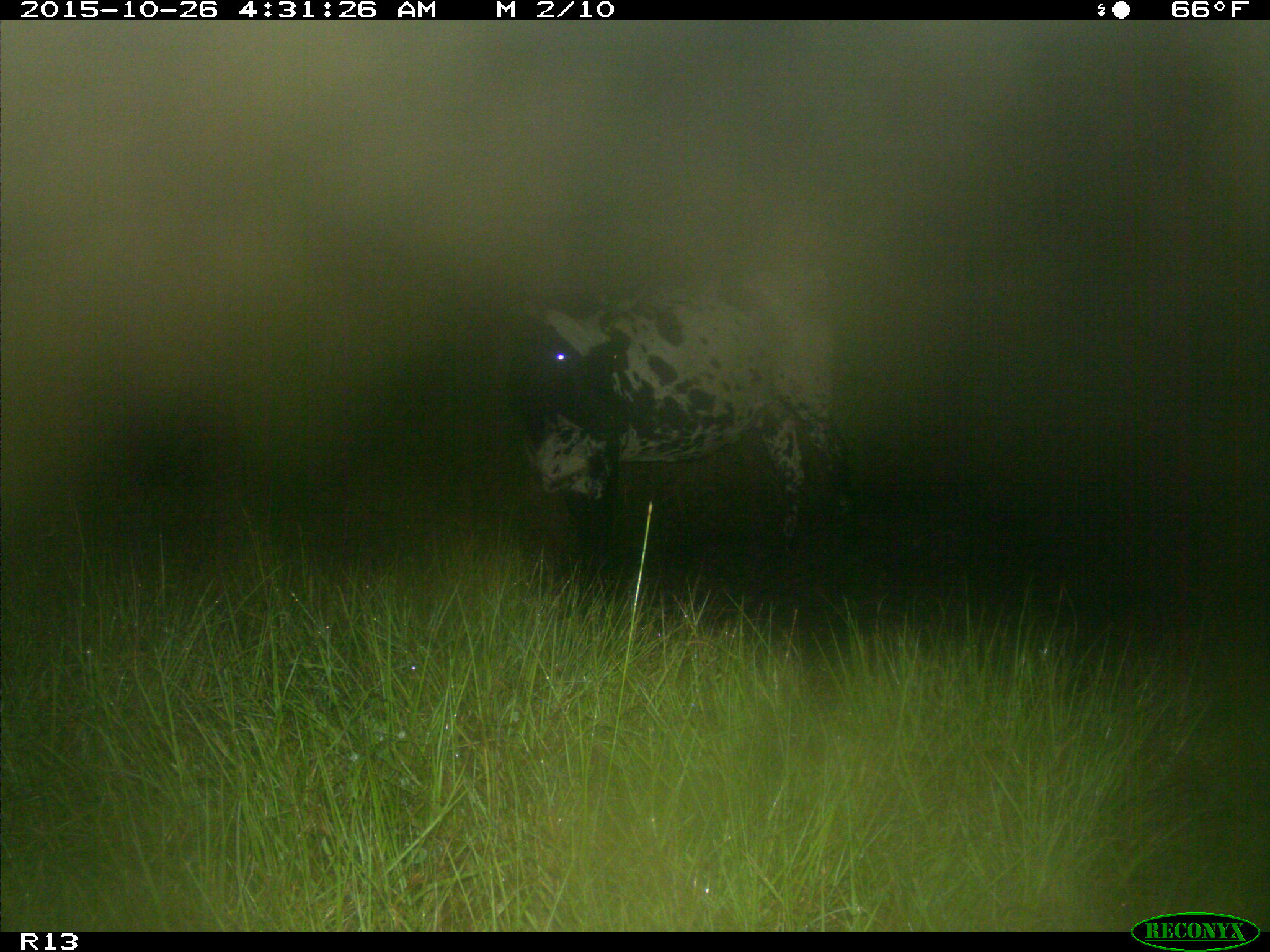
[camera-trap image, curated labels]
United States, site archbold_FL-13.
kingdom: Animalia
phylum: Chordata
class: Mammalia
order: Artiodactyla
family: Bovidae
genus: Bos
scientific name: Bos taurus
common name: domestic cow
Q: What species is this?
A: Bos taurus (domestic cow).